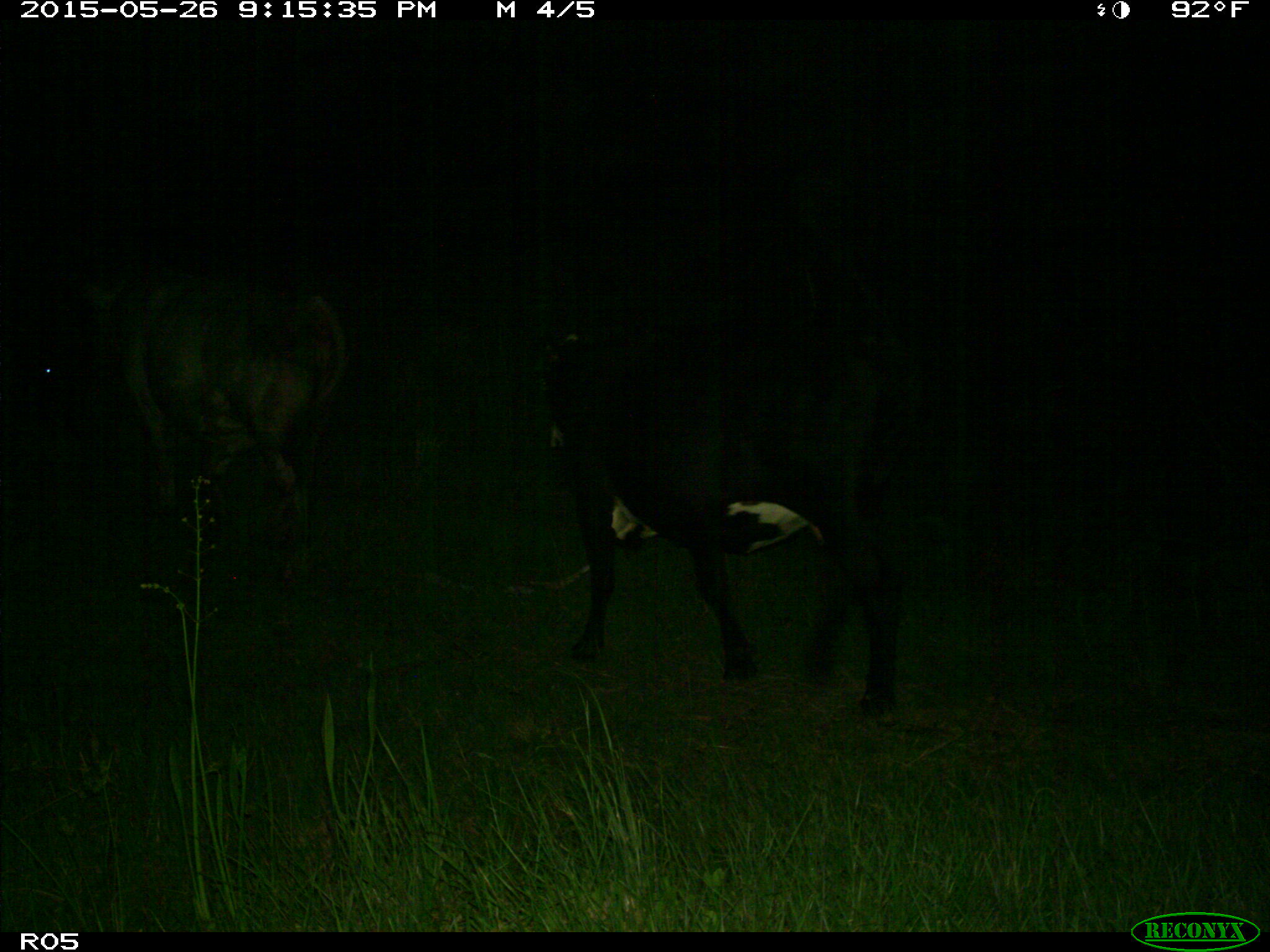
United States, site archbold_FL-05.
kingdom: Animalia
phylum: Chordata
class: Mammalia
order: Artiodactyla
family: Bovidae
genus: Bos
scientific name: Bos taurus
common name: domestic cow